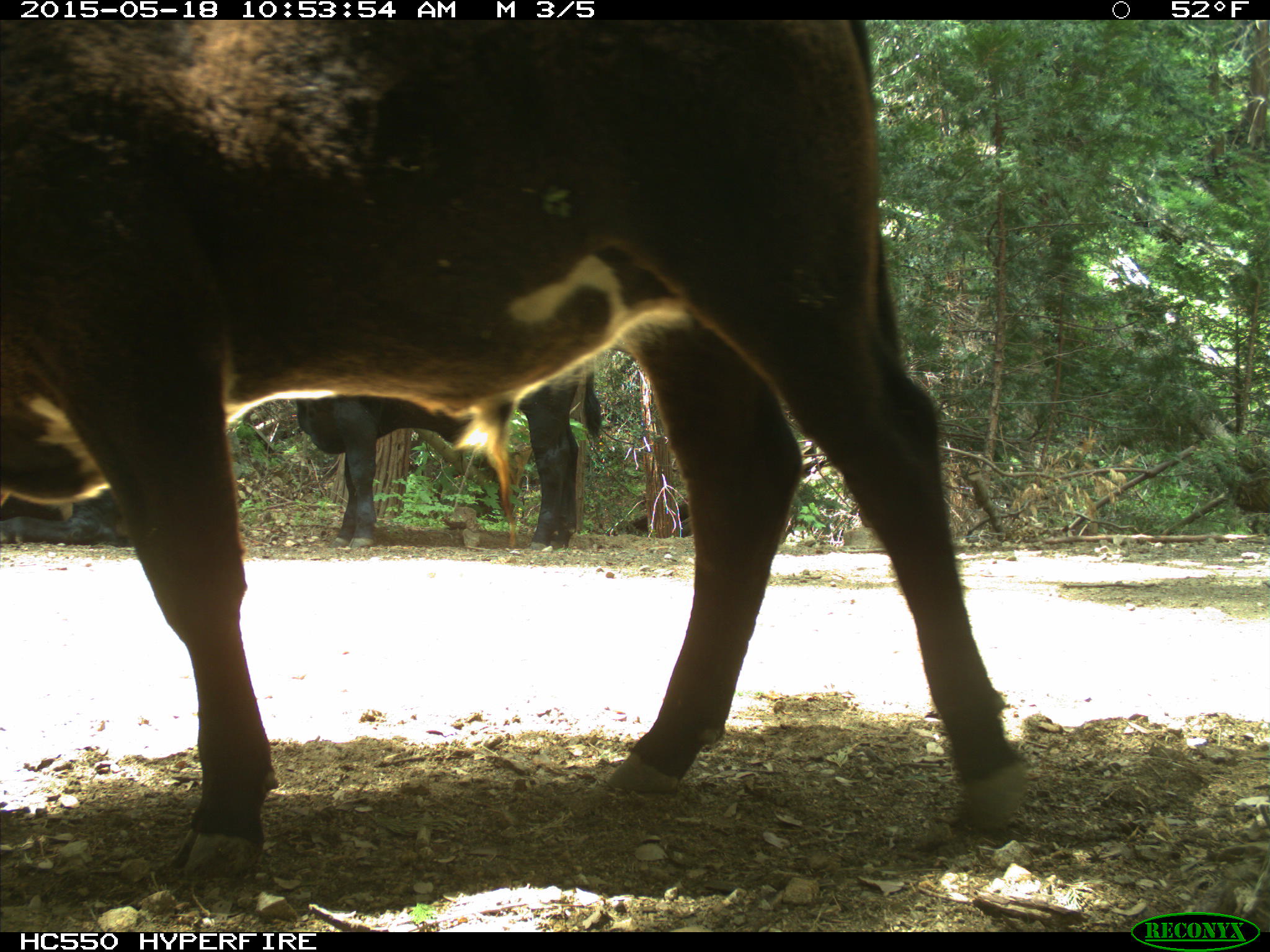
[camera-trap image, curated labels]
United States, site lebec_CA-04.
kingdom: Animalia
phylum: Chordata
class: Mammalia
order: Artiodactyla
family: Bovidae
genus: Bos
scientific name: Bos taurus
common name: domestic cow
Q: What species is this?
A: Bos taurus (domestic cow).